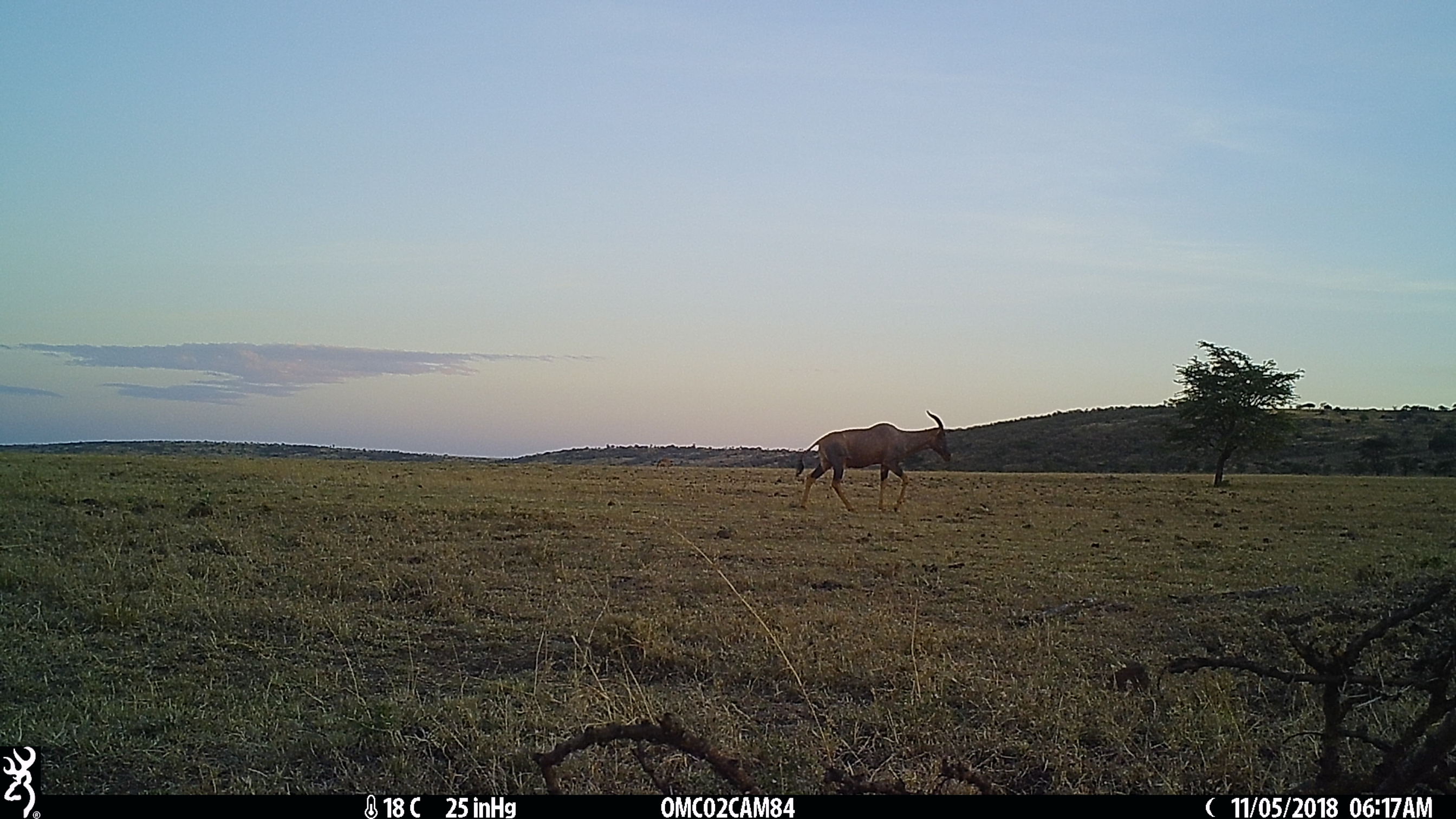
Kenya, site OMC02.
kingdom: Animalia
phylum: Chordata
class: Mammalia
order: Artiodactyla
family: Bovidae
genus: Damaliscus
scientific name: Damaliscus lunatus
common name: topi